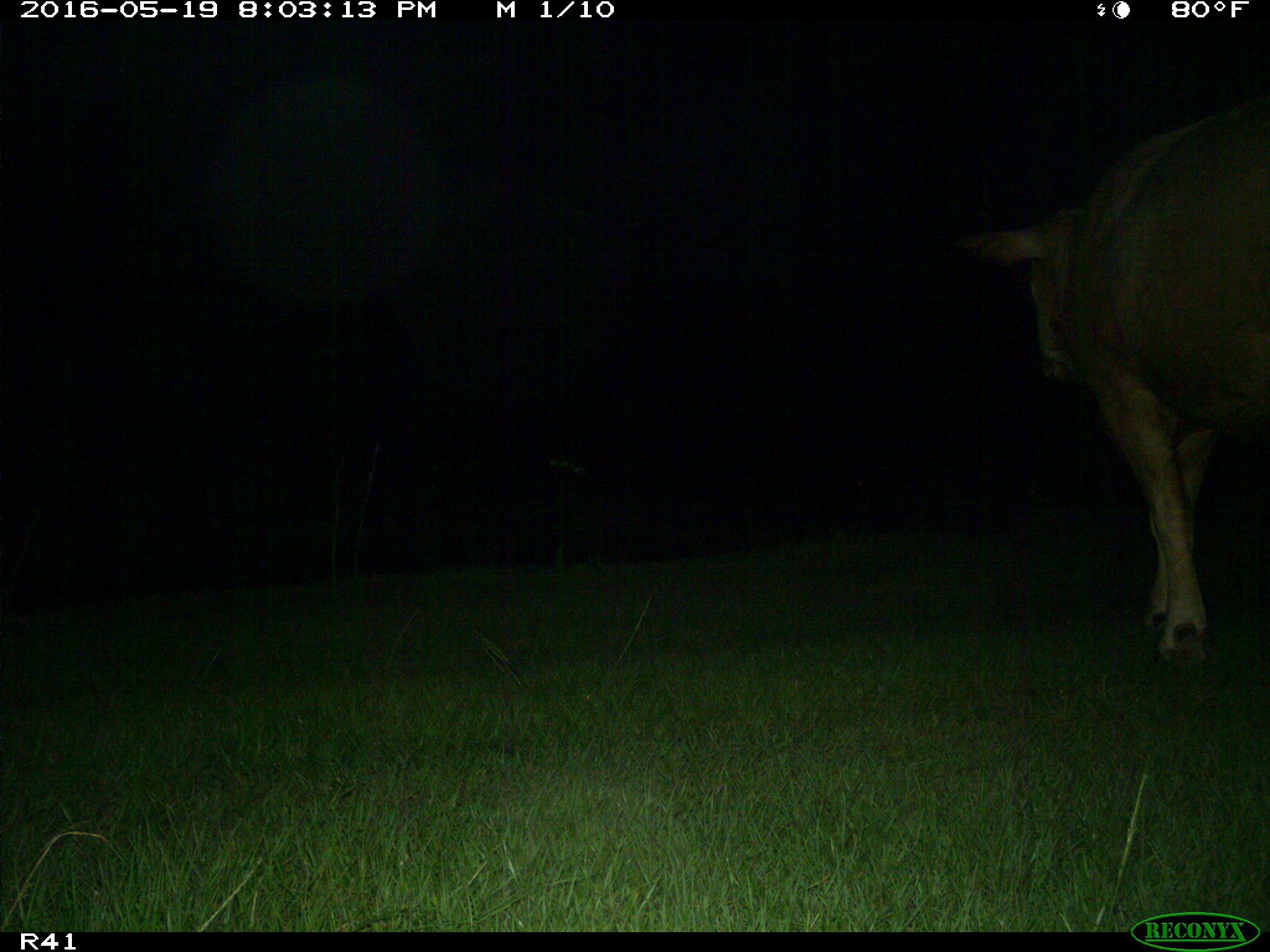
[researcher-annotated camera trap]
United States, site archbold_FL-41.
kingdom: Animalia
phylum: Chordata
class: Mammalia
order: Artiodactyla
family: Bovidae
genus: Bos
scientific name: Bos taurus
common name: domestic cow